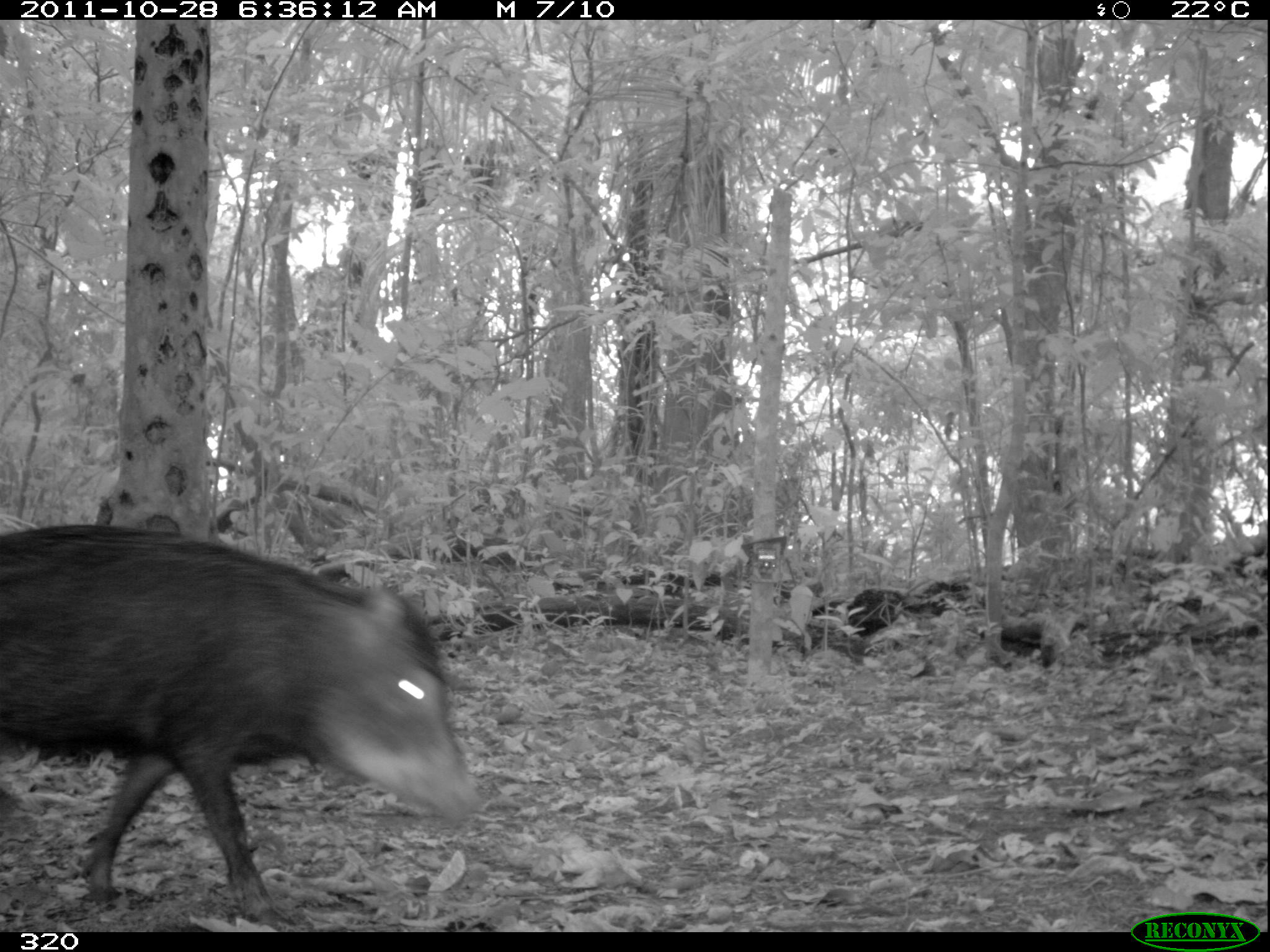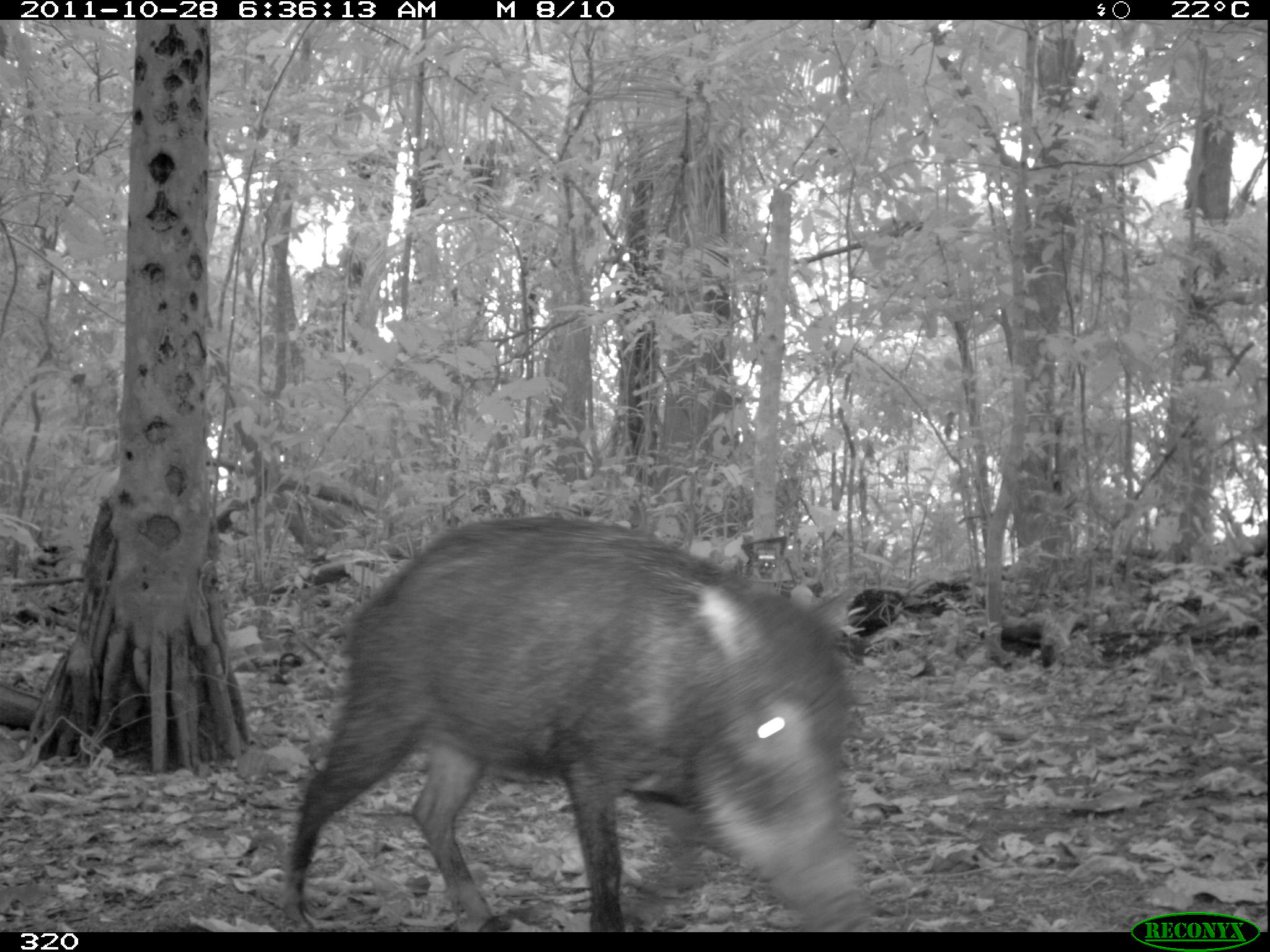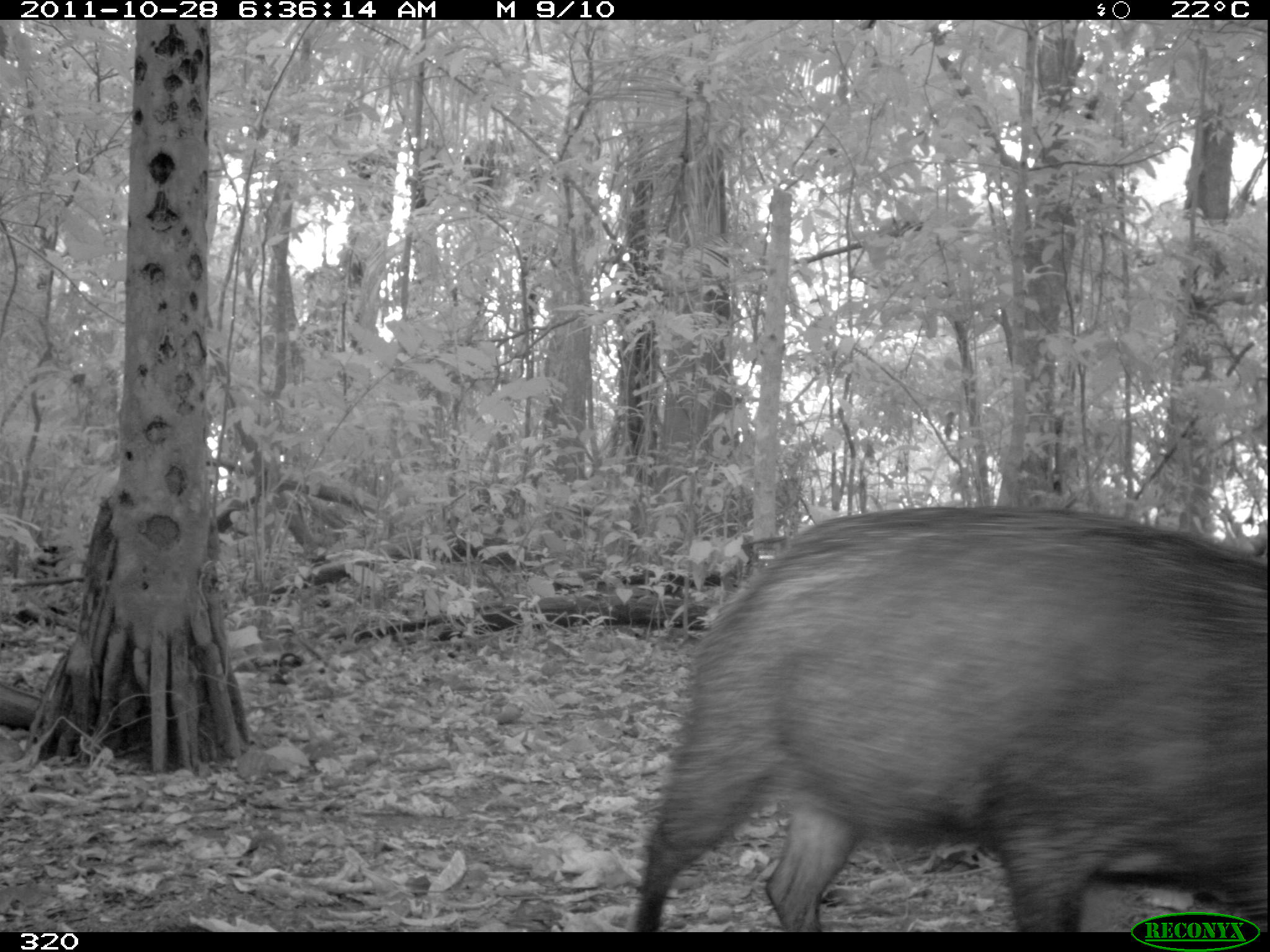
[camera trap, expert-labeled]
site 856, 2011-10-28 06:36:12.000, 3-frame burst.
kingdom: Animalia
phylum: Chordata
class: Mammalia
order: Artiodactyla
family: Tayassuidae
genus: Tayassu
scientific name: Tayassu pecari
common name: white-lipped peccary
Tayassu pecari (white-lipped peccary).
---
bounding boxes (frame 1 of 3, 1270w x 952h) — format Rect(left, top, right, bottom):
tayassu pecari: Rect(0, 523, 475, 927)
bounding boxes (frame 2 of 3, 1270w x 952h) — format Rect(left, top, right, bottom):
tayassu pecari: Rect(279, 506, 875, 931)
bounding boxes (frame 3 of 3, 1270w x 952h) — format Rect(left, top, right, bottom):
tayassu pecari: Rect(634, 504, 1270, 931)